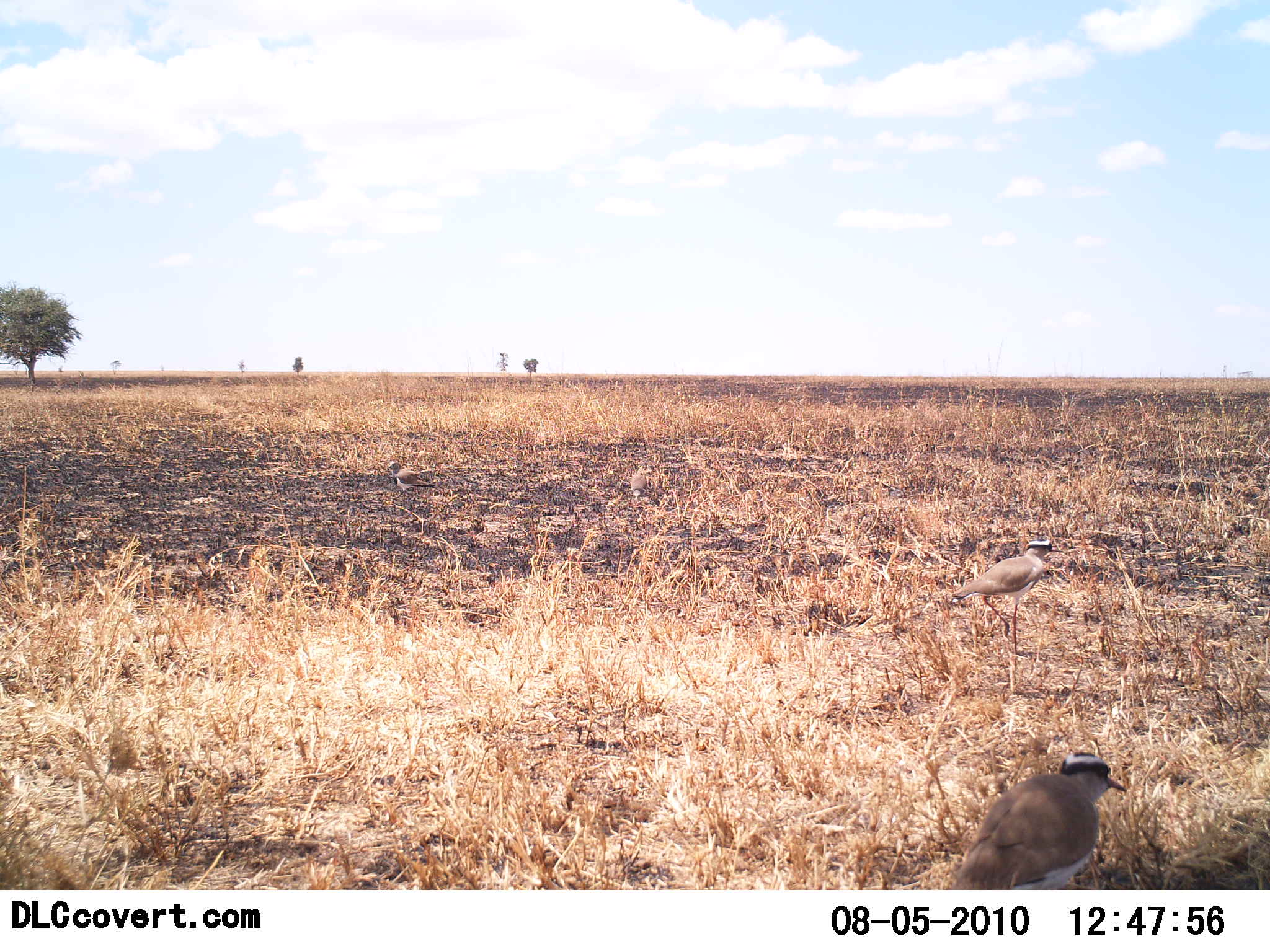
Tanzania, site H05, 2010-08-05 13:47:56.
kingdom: Animalia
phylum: Chordata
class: Aves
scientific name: Aves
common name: bird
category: otherbird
Otherbird (bird) (Aves), count 2. Behavior (volunteer vote fractions): standing 88%, resting 6%, moving 12%, interacting 0%. Young present (vote fraction): 0%. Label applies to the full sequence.